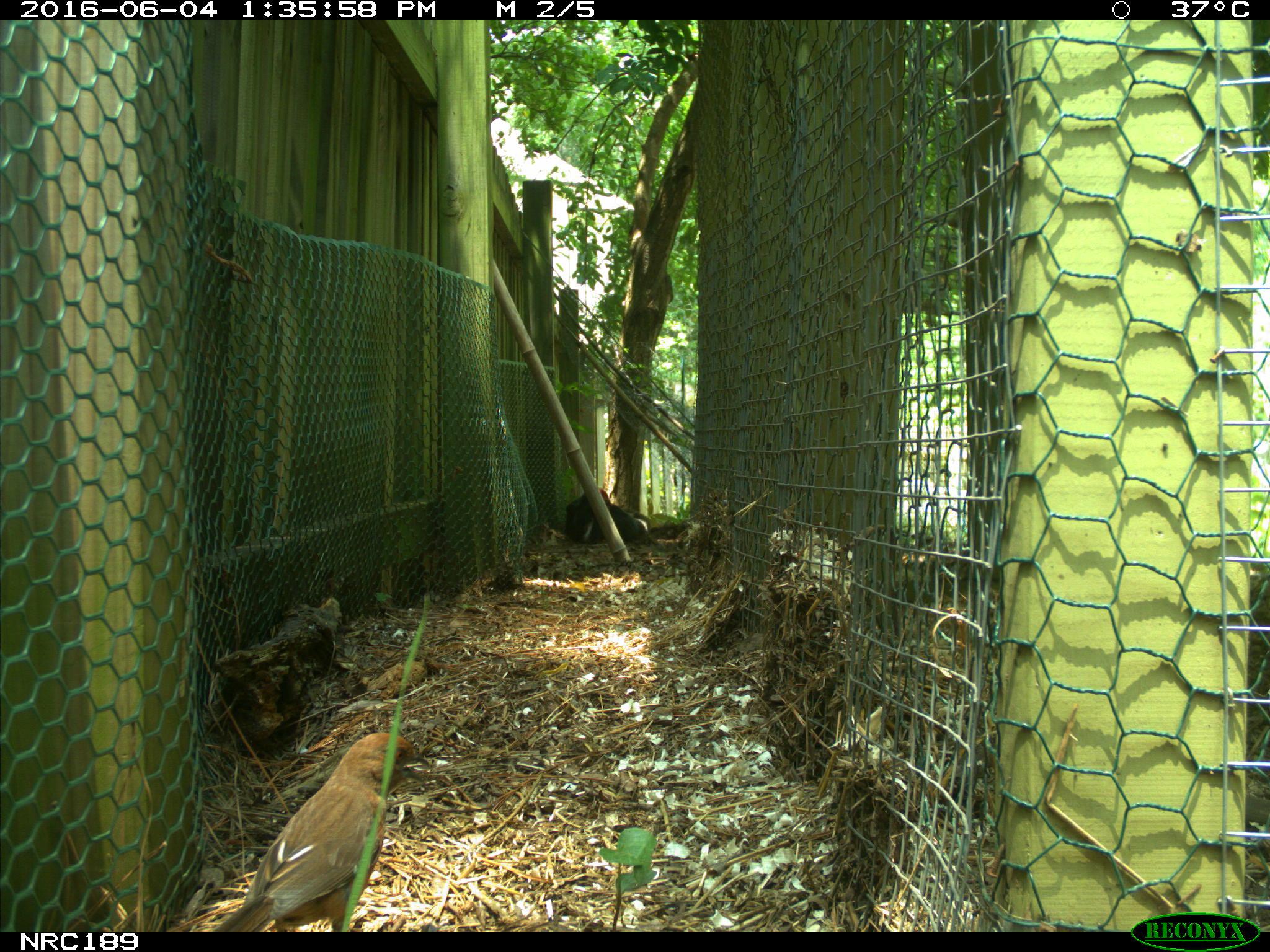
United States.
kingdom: Animalia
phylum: Chordata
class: Aves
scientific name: Aves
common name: bird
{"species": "Bird (Aves)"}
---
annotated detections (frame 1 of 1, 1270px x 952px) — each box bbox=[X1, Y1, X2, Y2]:
Bird: bbox=[207, 716, 430, 931]